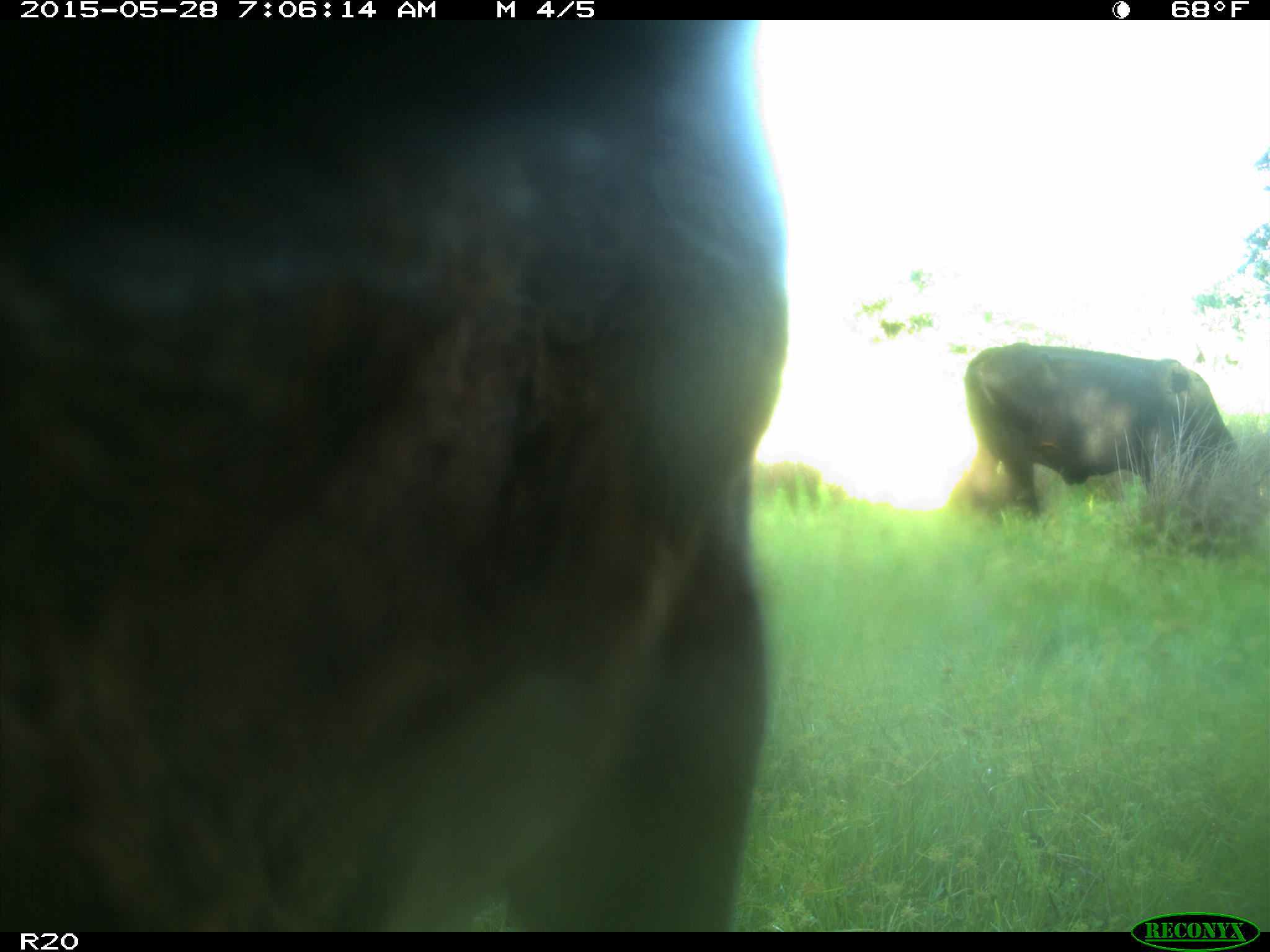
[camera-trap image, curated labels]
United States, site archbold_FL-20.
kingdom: Animalia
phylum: Chordata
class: Mammalia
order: Artiodactyla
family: Bovidae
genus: Bos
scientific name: Bos taurus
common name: domestic cow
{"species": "Bos taurus (domestic cow)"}